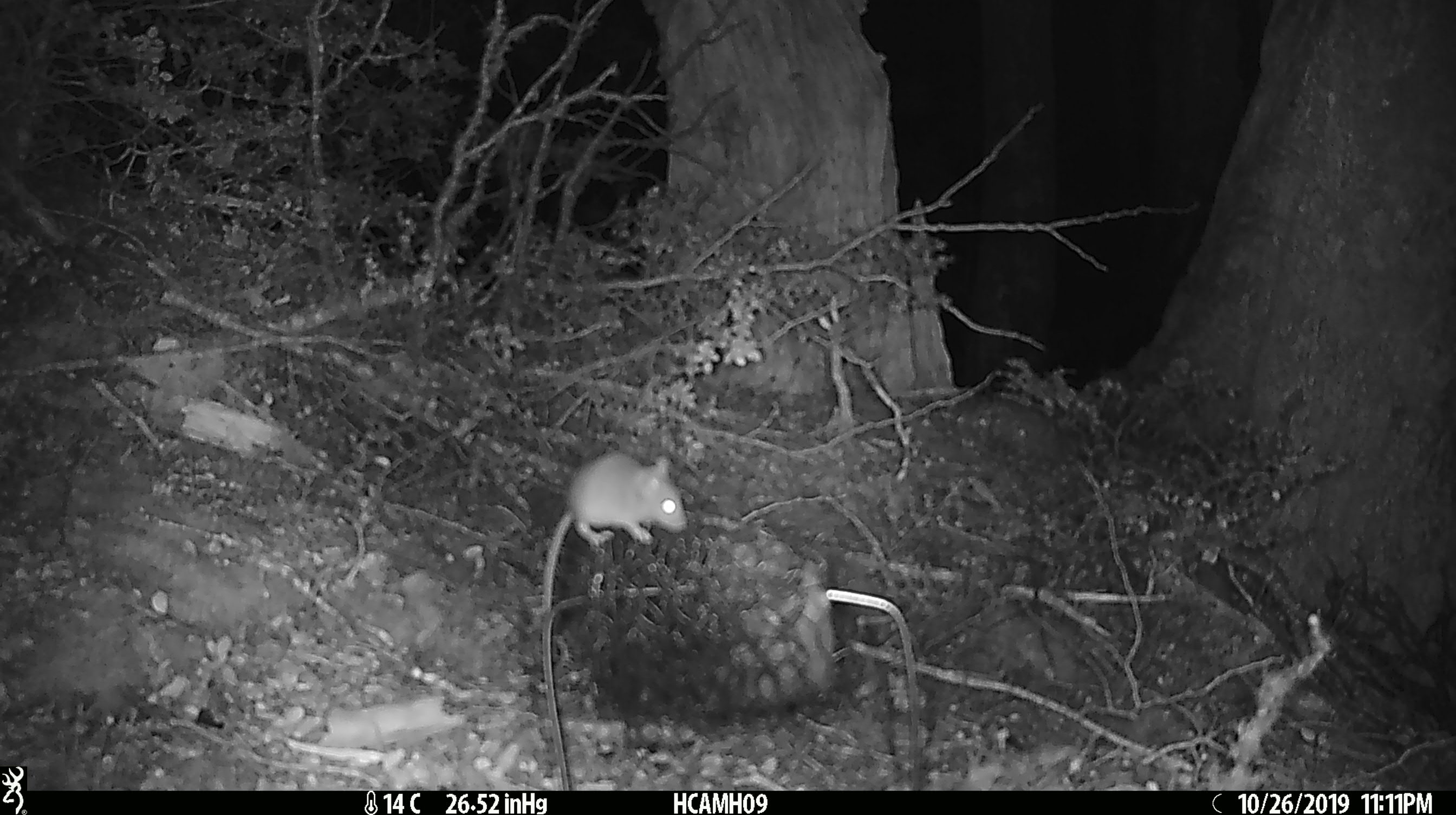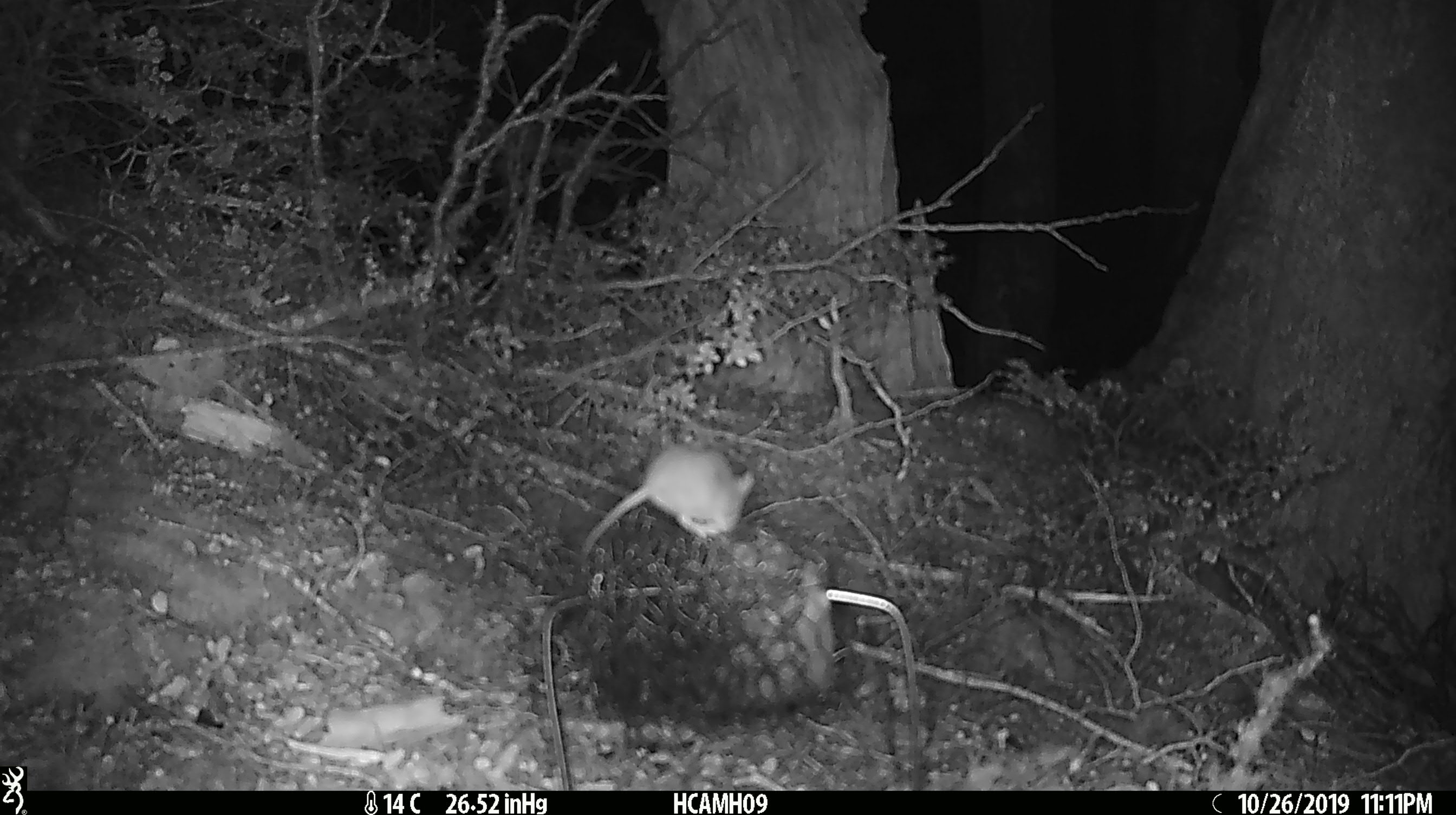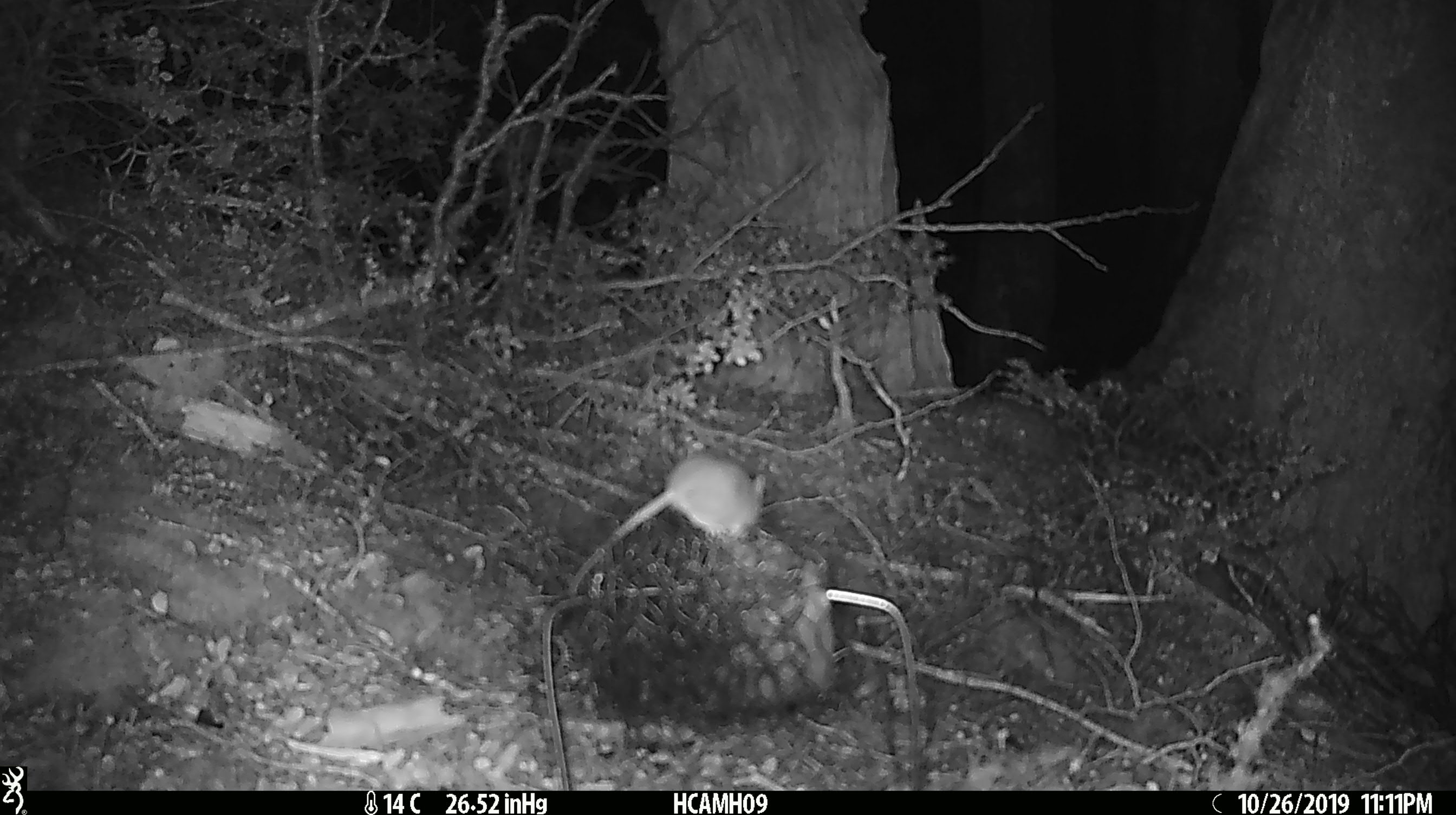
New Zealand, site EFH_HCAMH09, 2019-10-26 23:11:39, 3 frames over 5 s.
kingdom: Animalia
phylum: Chordata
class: Mammalia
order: Rodentia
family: Muridae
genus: Mus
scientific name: Mus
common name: mouse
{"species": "mouse (Mus)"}